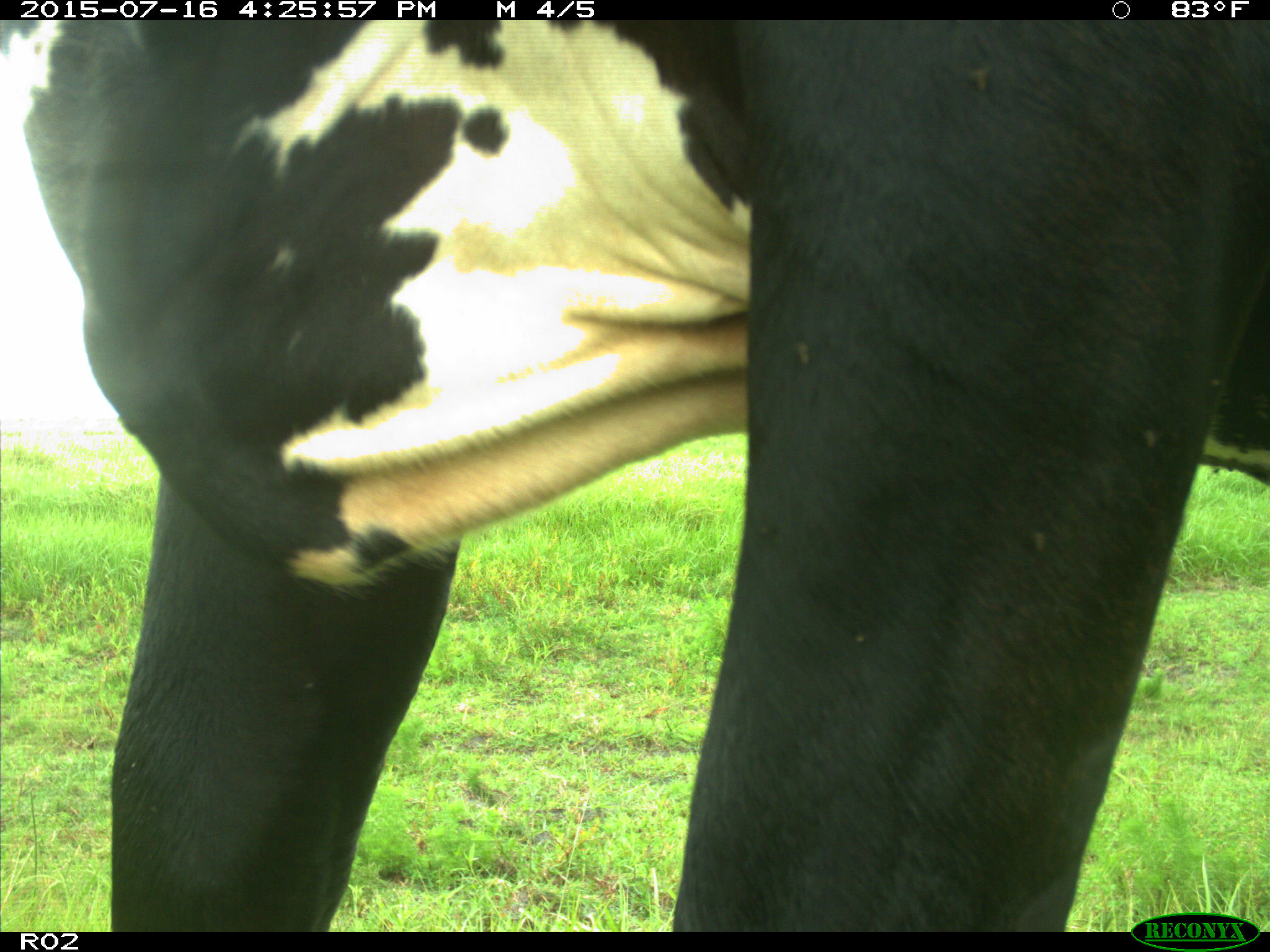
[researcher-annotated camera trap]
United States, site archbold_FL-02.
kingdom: Animalia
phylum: Chordata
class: Mammalia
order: Artiodactyla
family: Bovidae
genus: Bos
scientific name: Bos taurus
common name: domestic cow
Bos taurus (domestic cow).